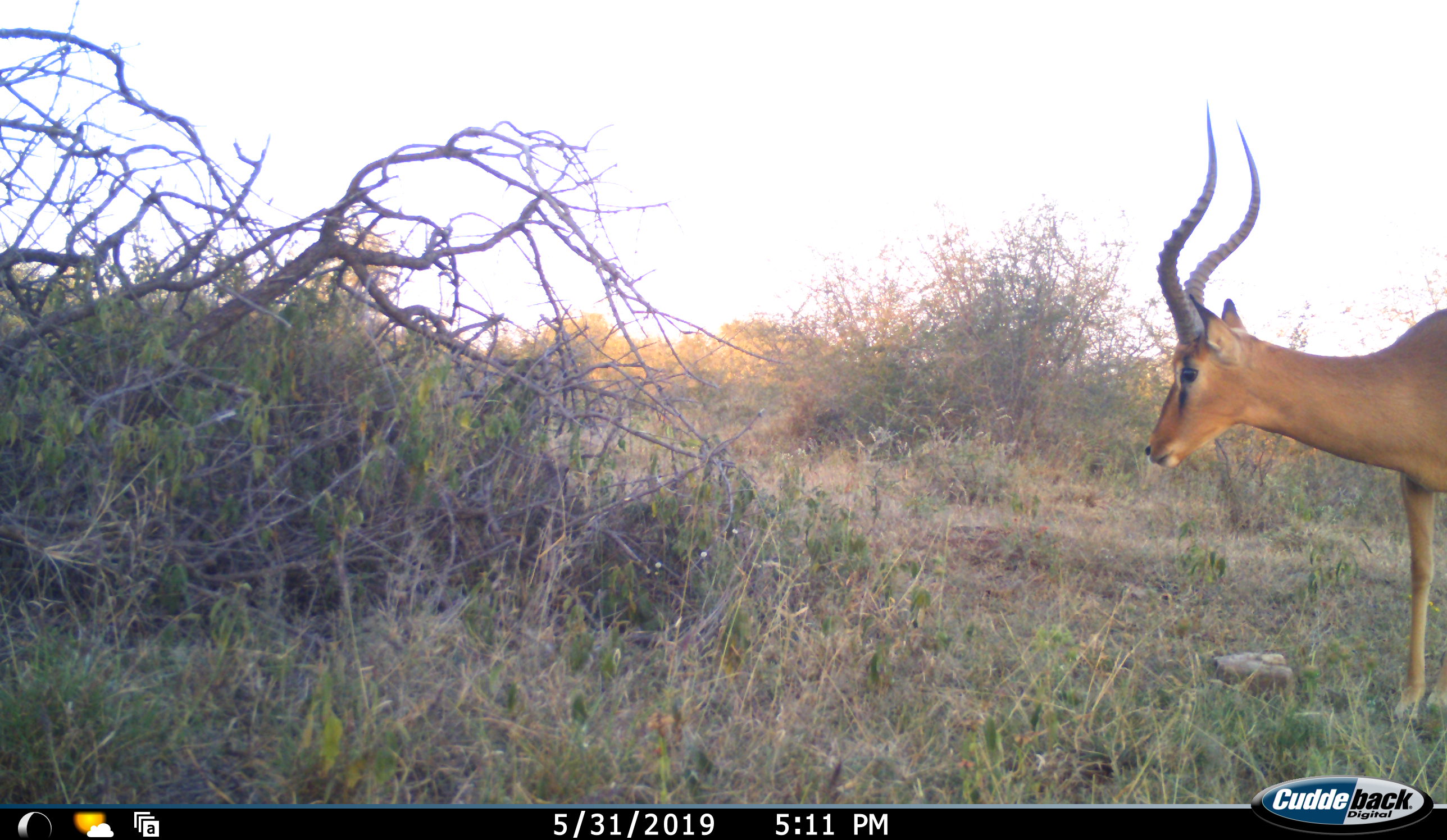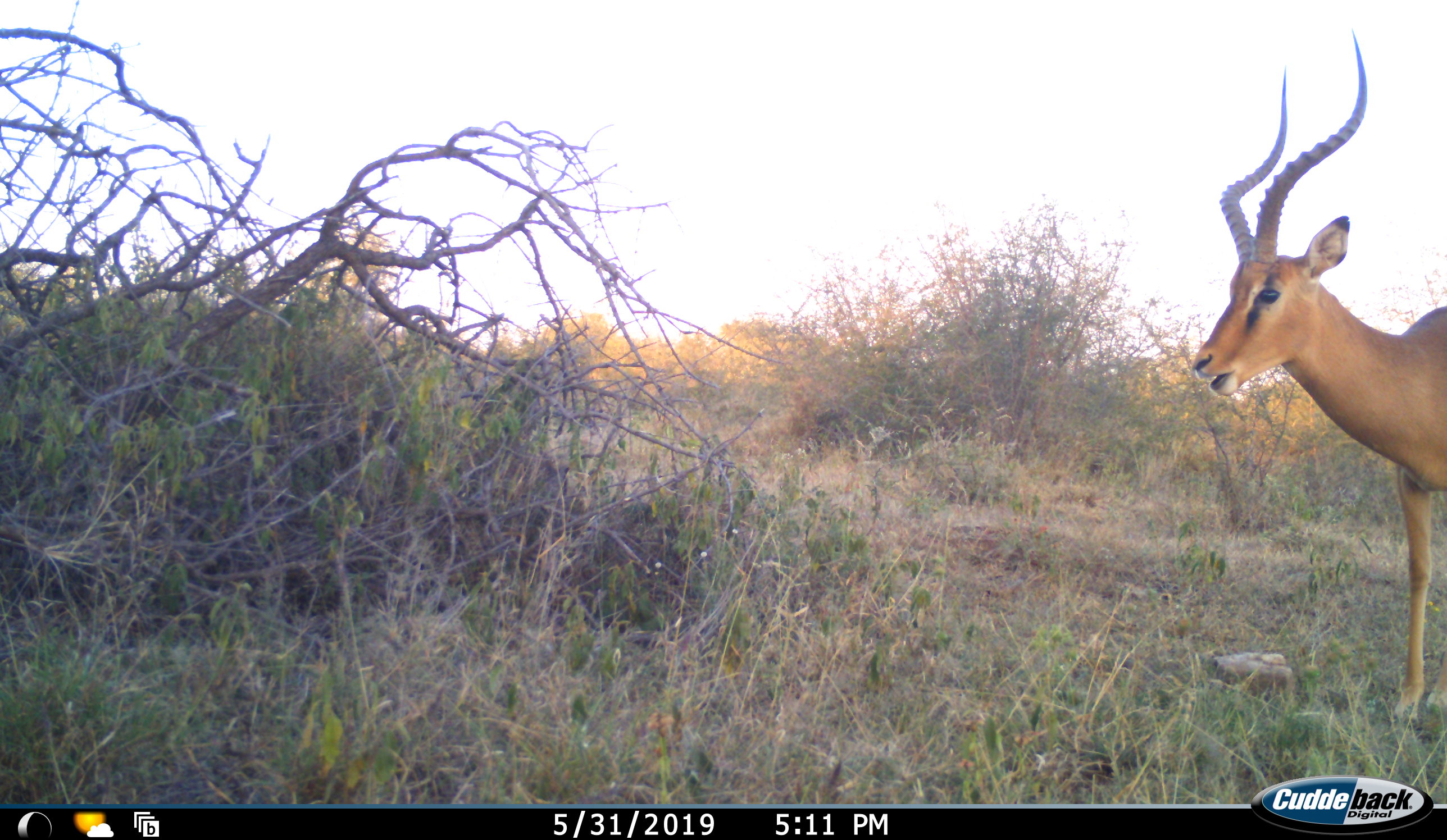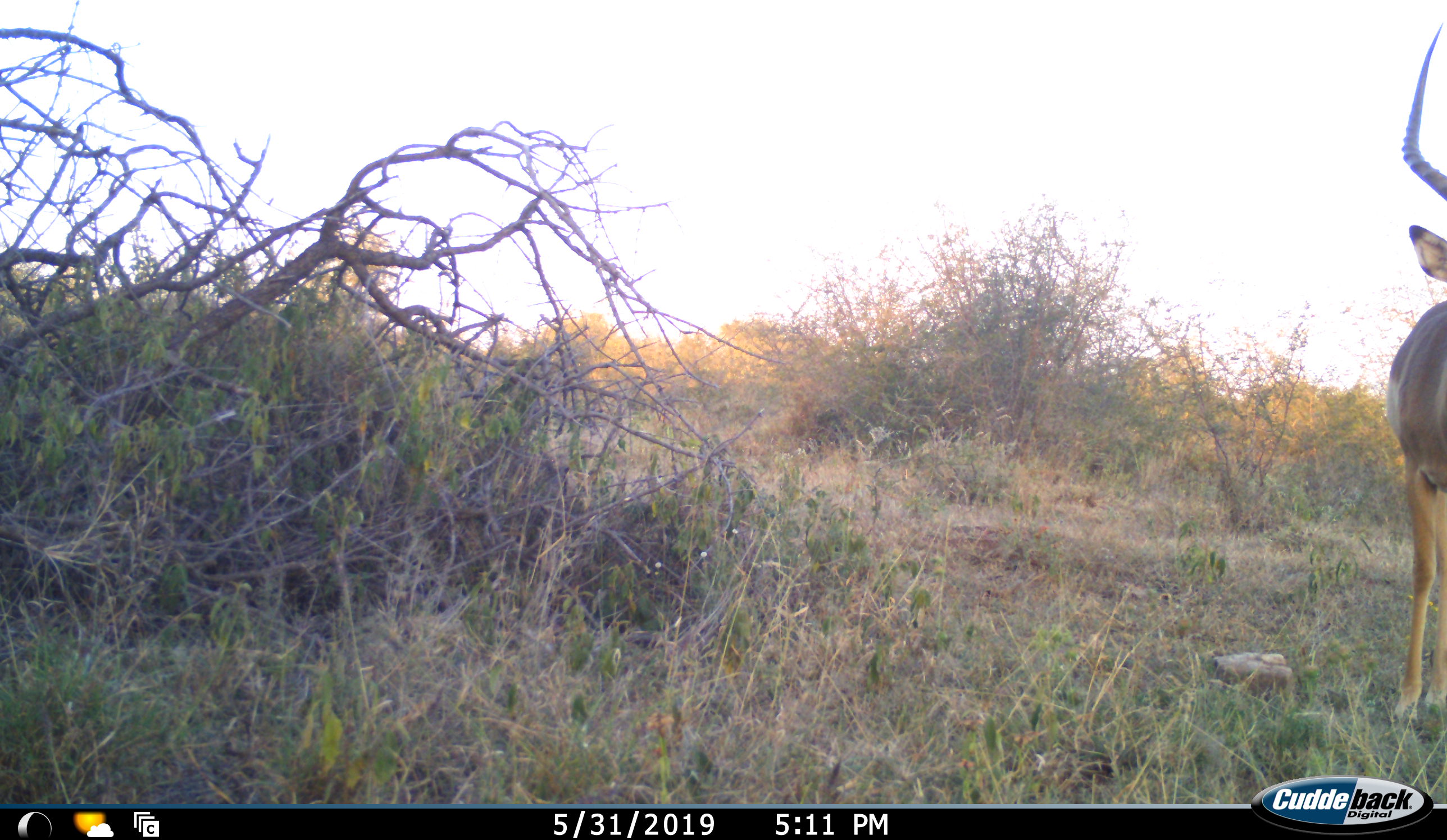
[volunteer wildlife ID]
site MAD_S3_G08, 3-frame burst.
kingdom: Animalia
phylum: Chordata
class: Mammalia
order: Artiodactyla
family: Bovidae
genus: Aepyceros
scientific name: Aepyceros melampus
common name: impala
Impala (Aepyceros melampus), count 1. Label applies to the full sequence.